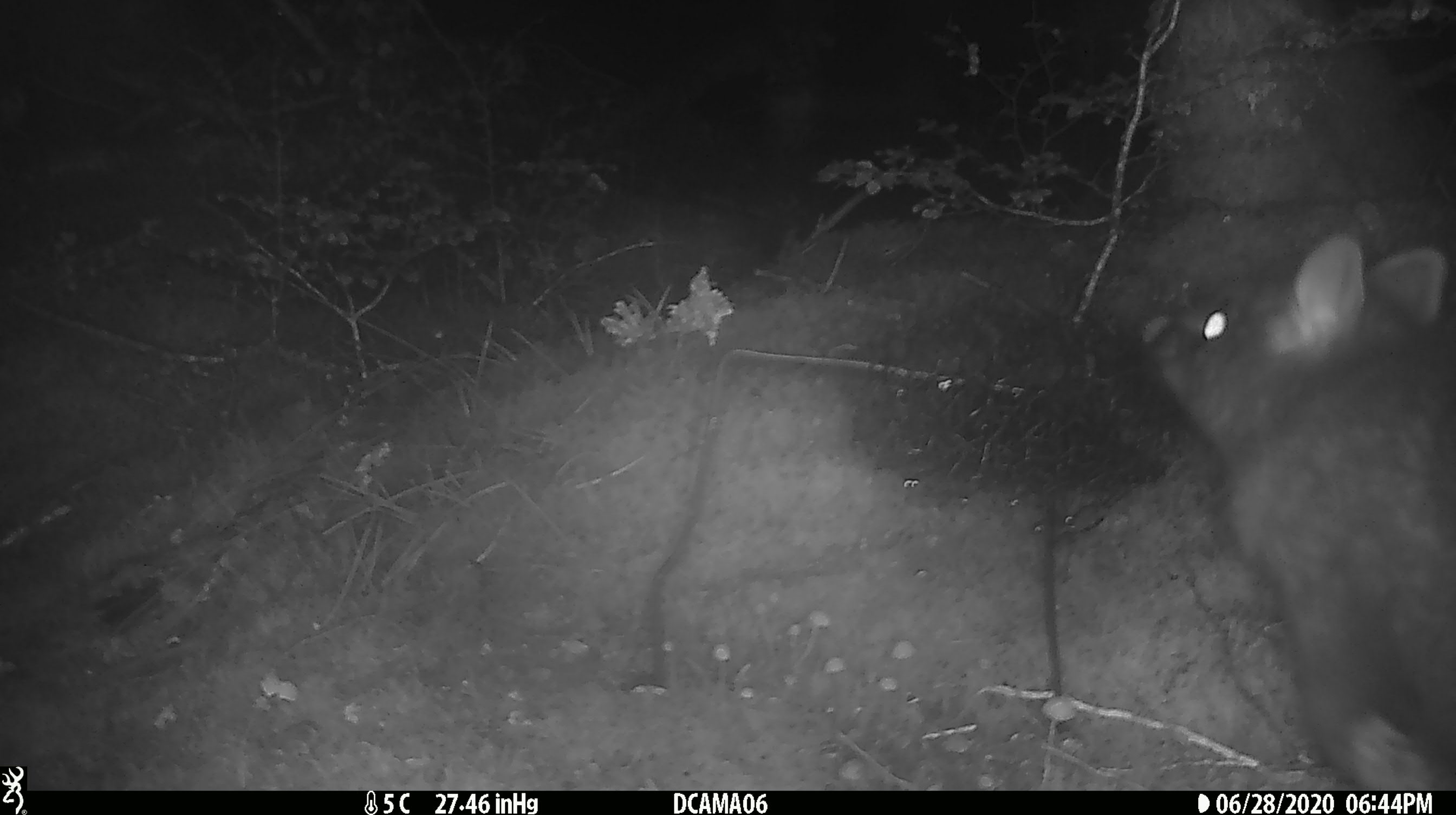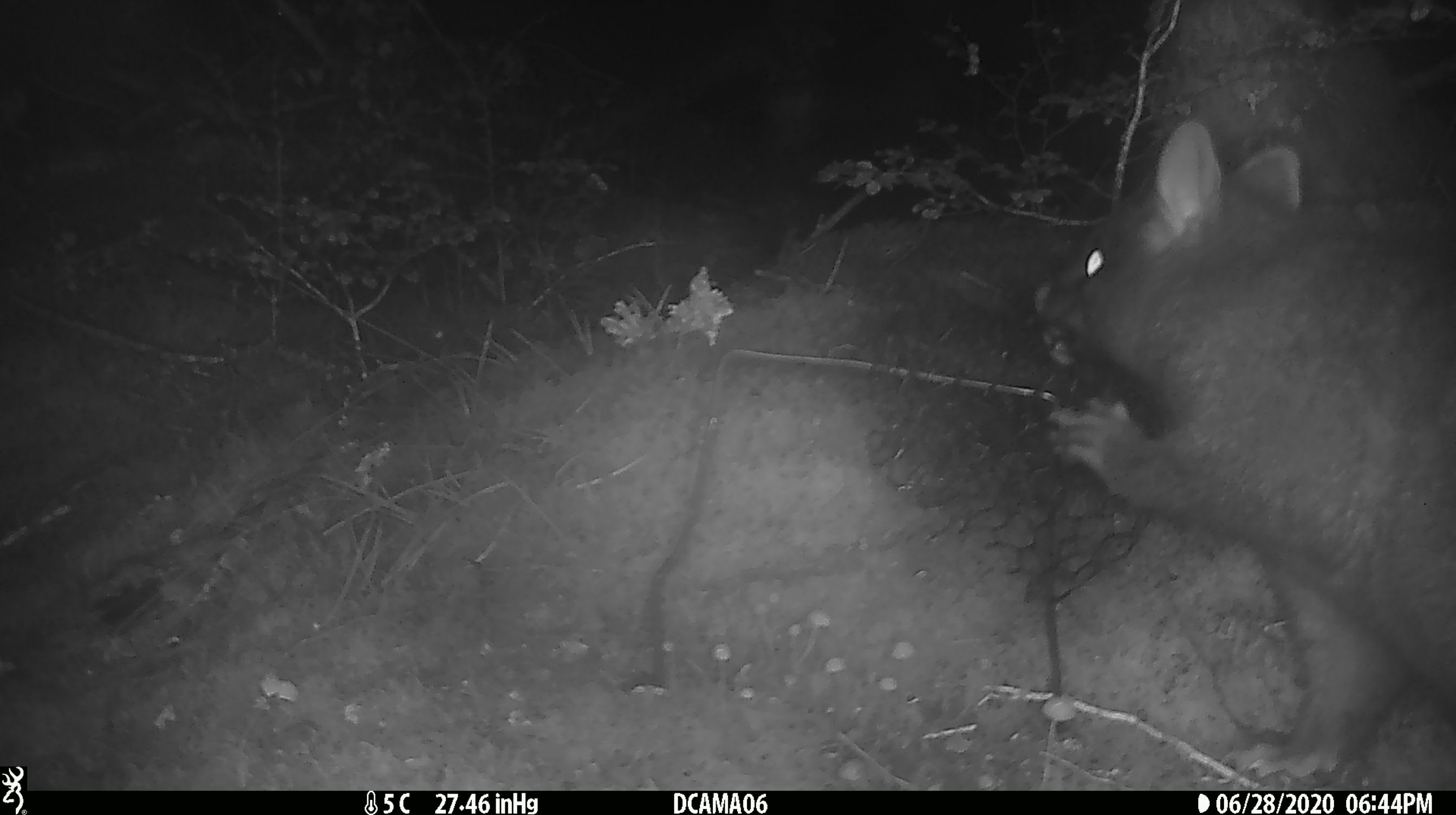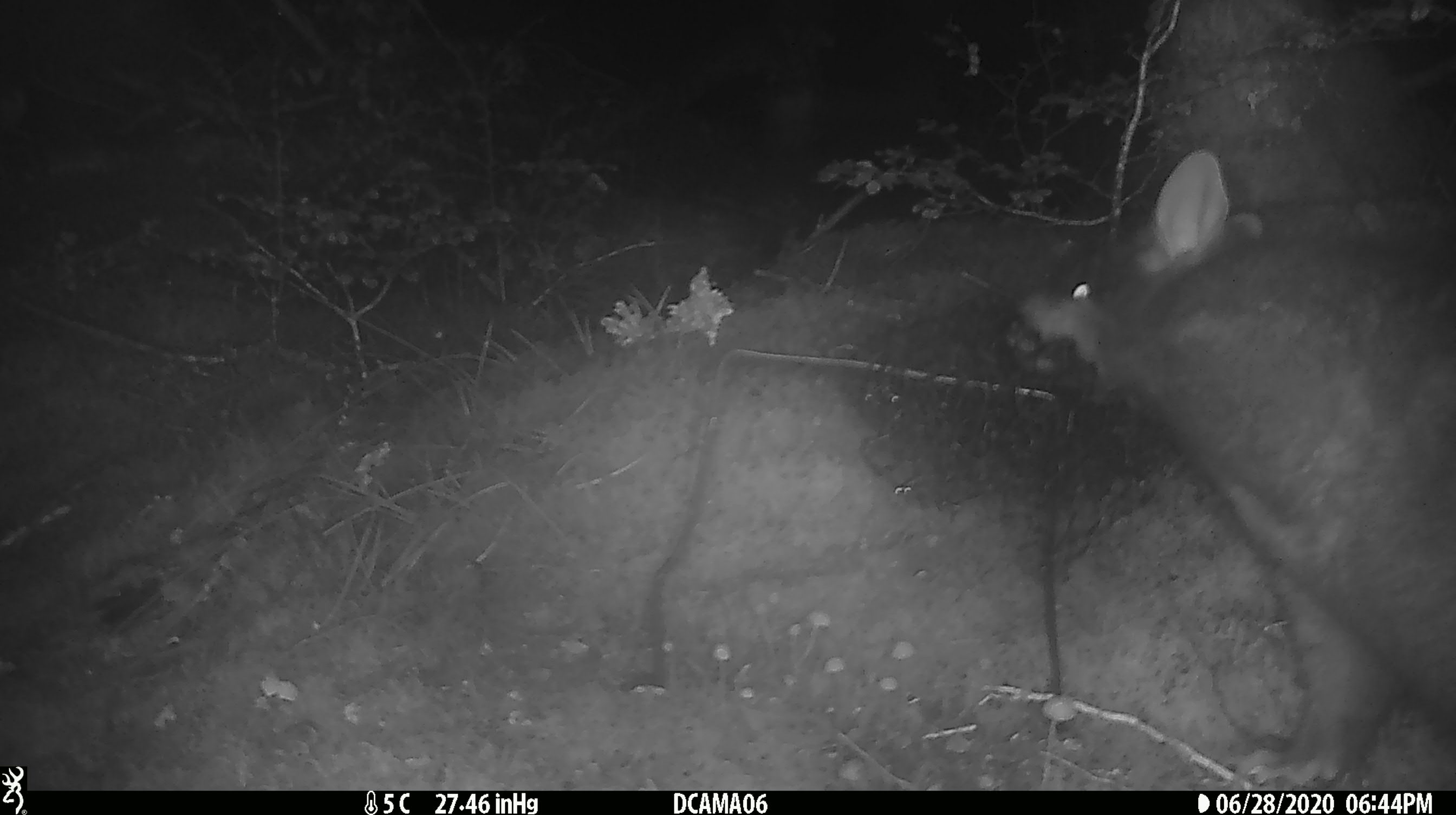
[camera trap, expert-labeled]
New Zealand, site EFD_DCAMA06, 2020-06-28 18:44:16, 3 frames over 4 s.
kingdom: Animalia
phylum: Chordata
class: Mammalia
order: Diprotodontia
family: Phalangeridae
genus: Trichosurus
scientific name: Trichosurus vulpecula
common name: common brushtail possum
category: possum